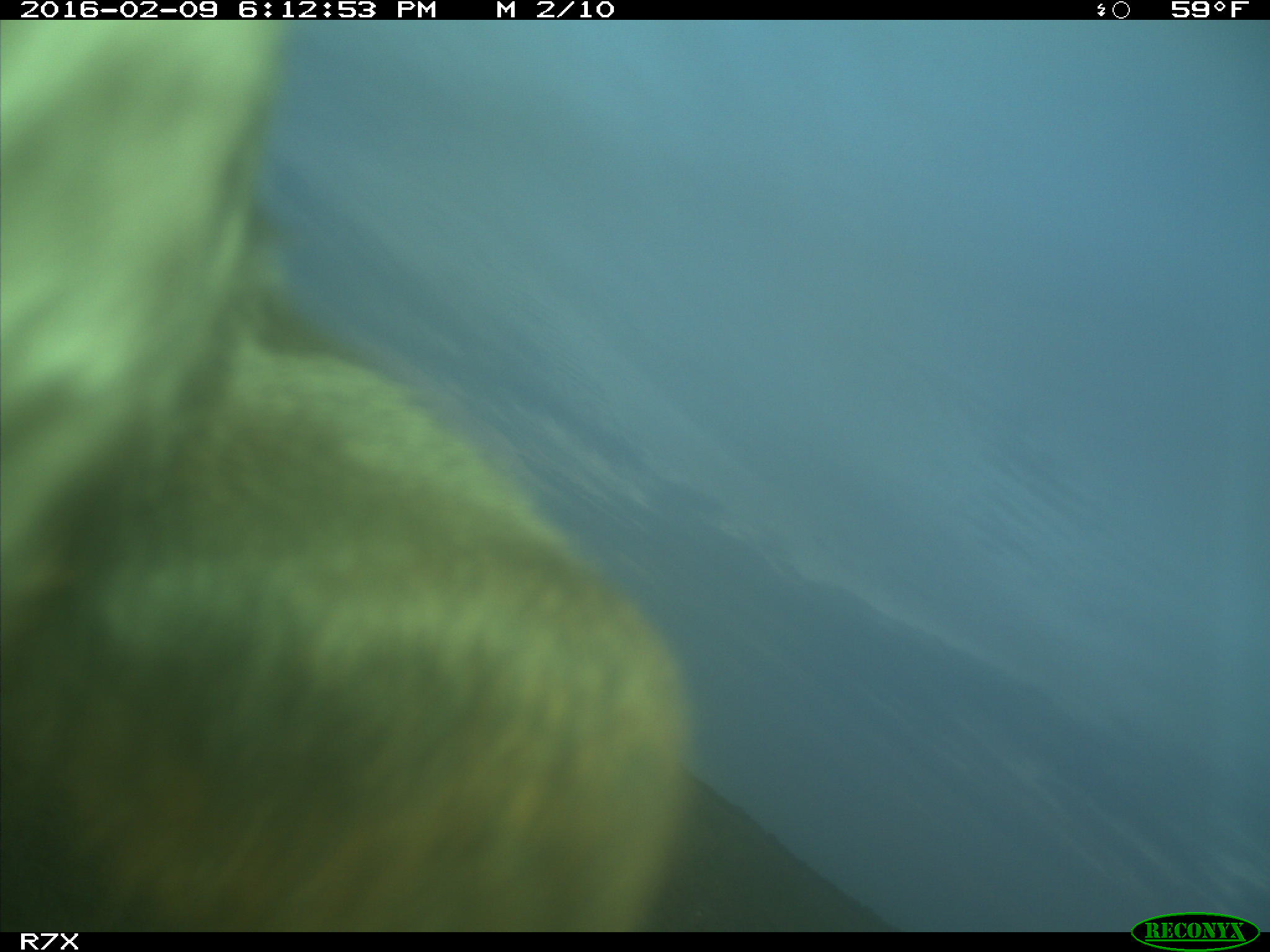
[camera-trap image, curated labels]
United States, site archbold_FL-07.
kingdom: Animalia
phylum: Chordata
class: Mammalia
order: Artiodactyla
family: Bovidae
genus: Bos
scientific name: Bos taurus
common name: domestic cow